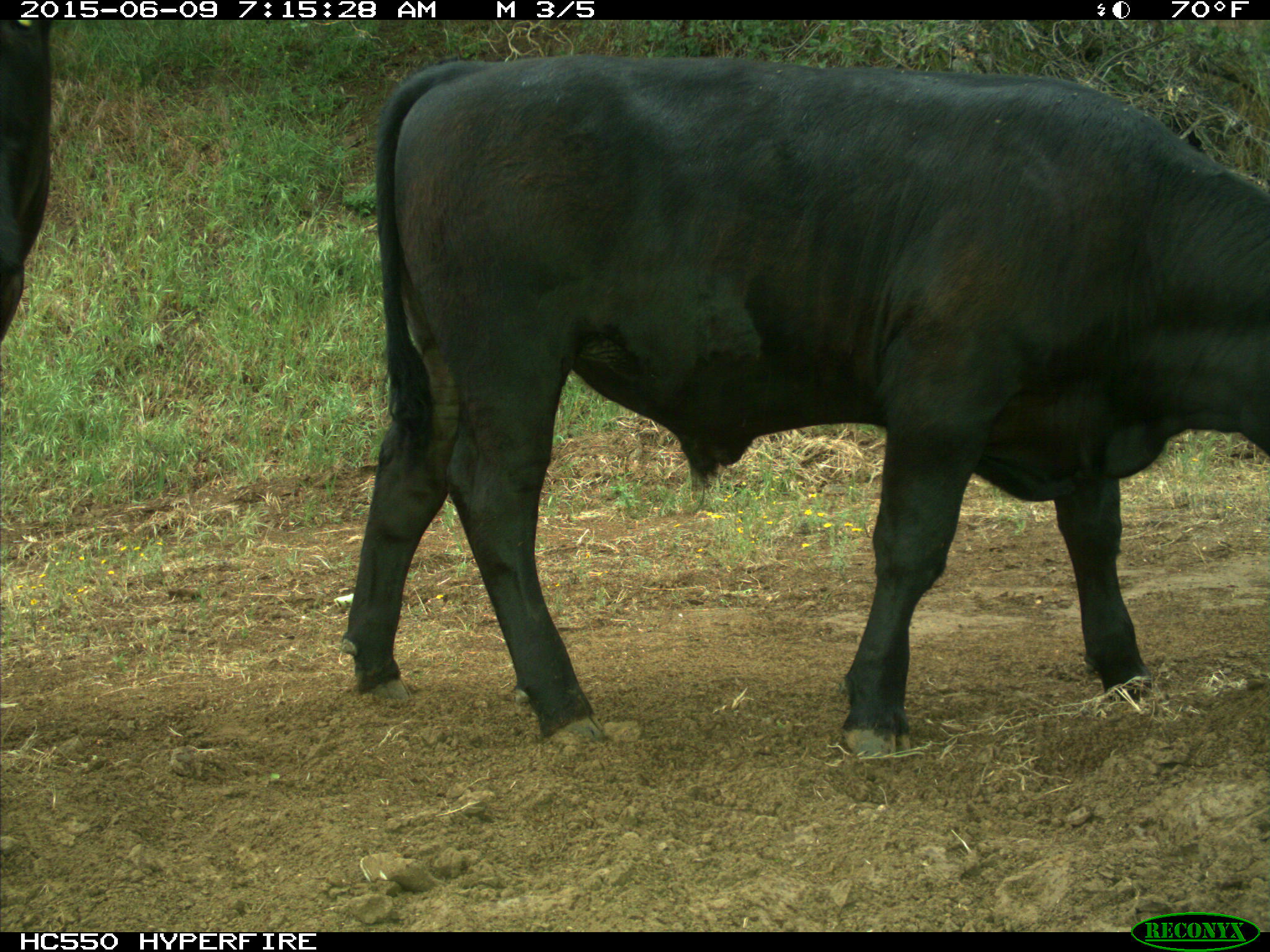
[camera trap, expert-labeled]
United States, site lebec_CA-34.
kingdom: Animalia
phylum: Chordata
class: Mammalia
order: Artiodactyla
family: Bovidae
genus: Bos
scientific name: Bos taurus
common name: domestic cow